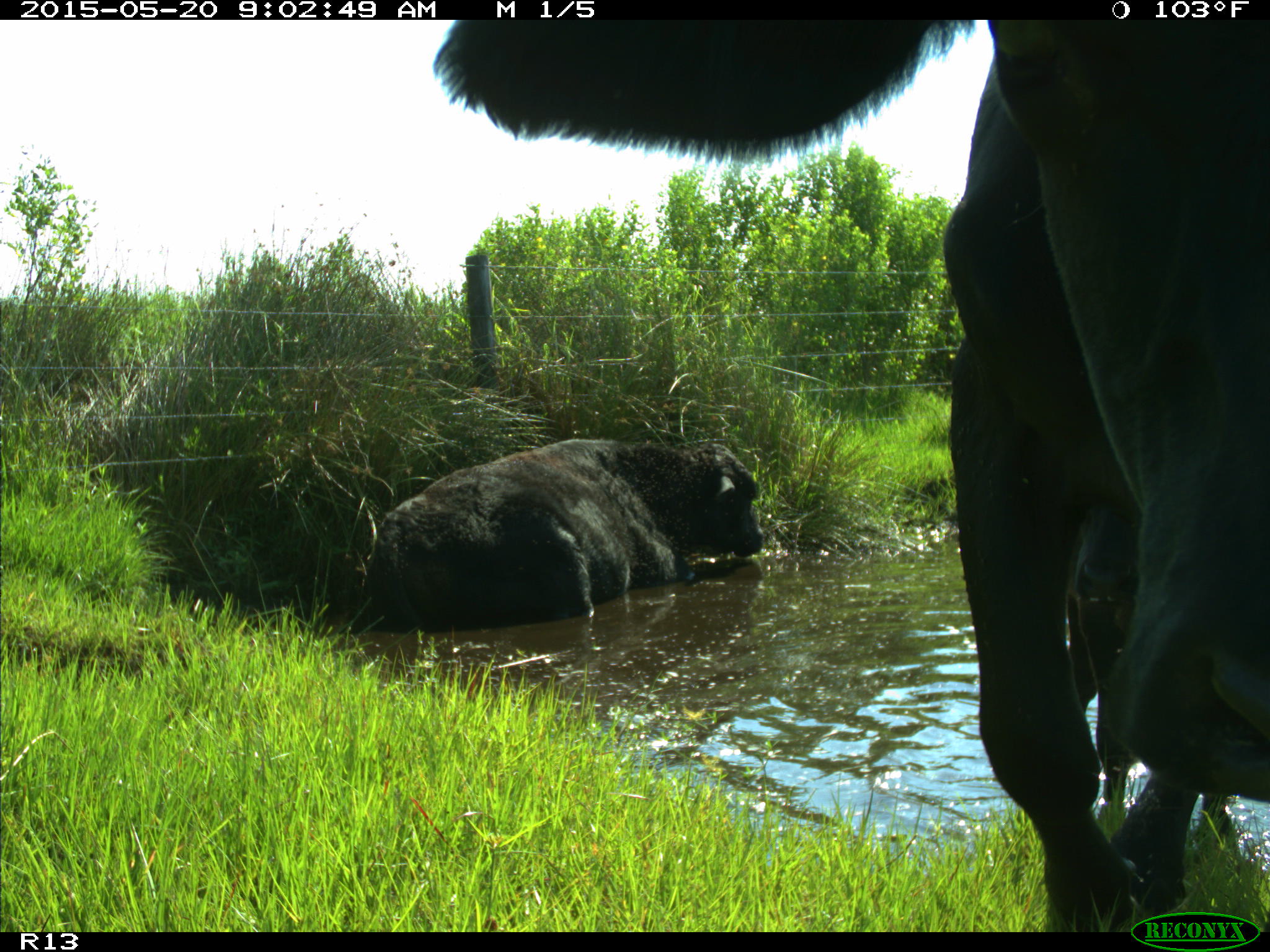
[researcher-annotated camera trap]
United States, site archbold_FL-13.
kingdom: Animalia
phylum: Chordata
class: Mammalia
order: Artiodactyla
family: Bovidae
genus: Bos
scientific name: Bos taurus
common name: domestic cow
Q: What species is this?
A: Bos taurus (domestic cow).